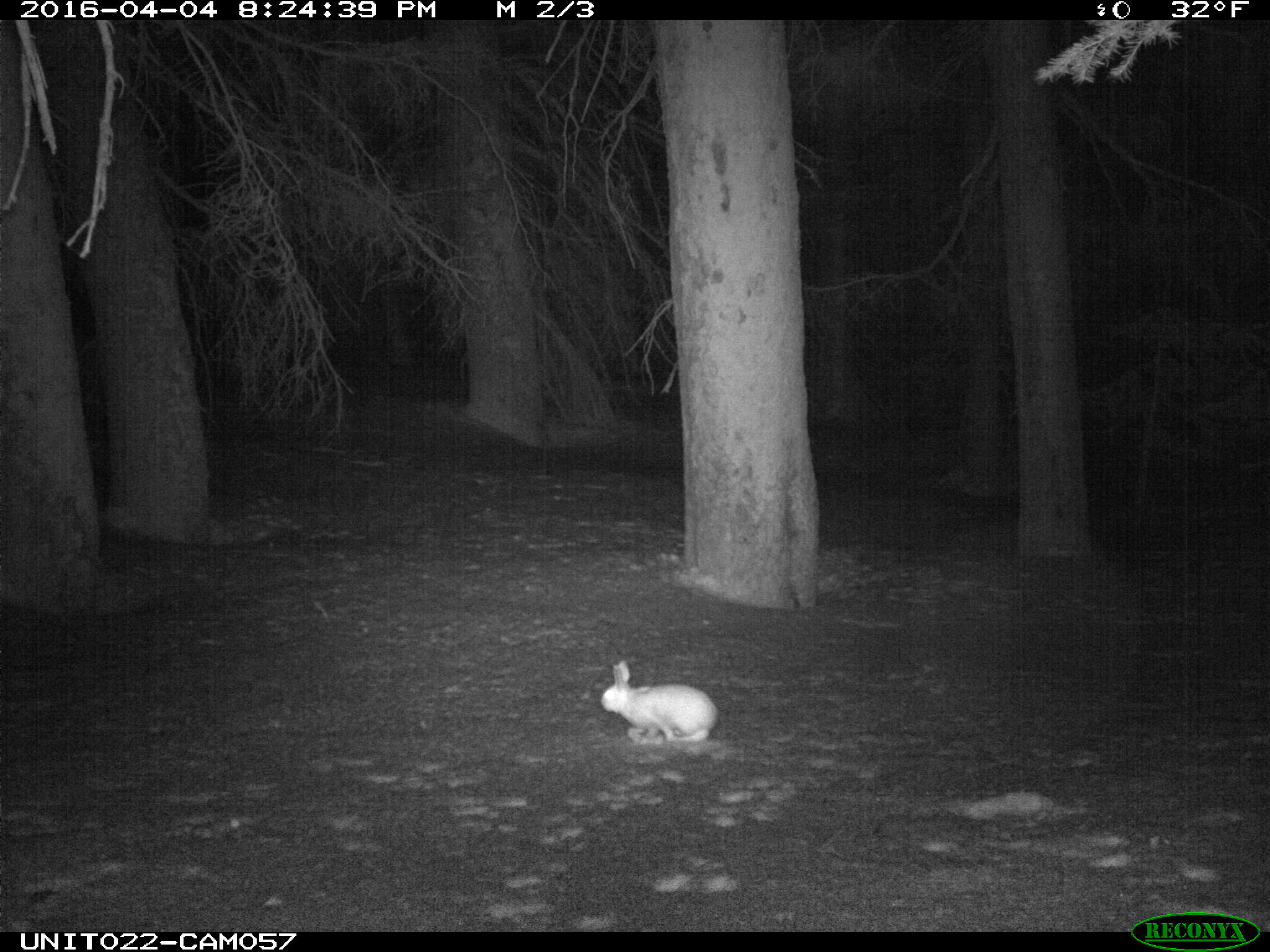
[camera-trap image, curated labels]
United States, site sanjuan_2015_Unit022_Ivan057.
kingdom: Animalia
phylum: Chordata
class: Mammalia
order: Lagomorpha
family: Leporidae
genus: Lepus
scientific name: Lepus americanus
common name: snowshoe hare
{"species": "Lepus americanus (snowshoe hare)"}